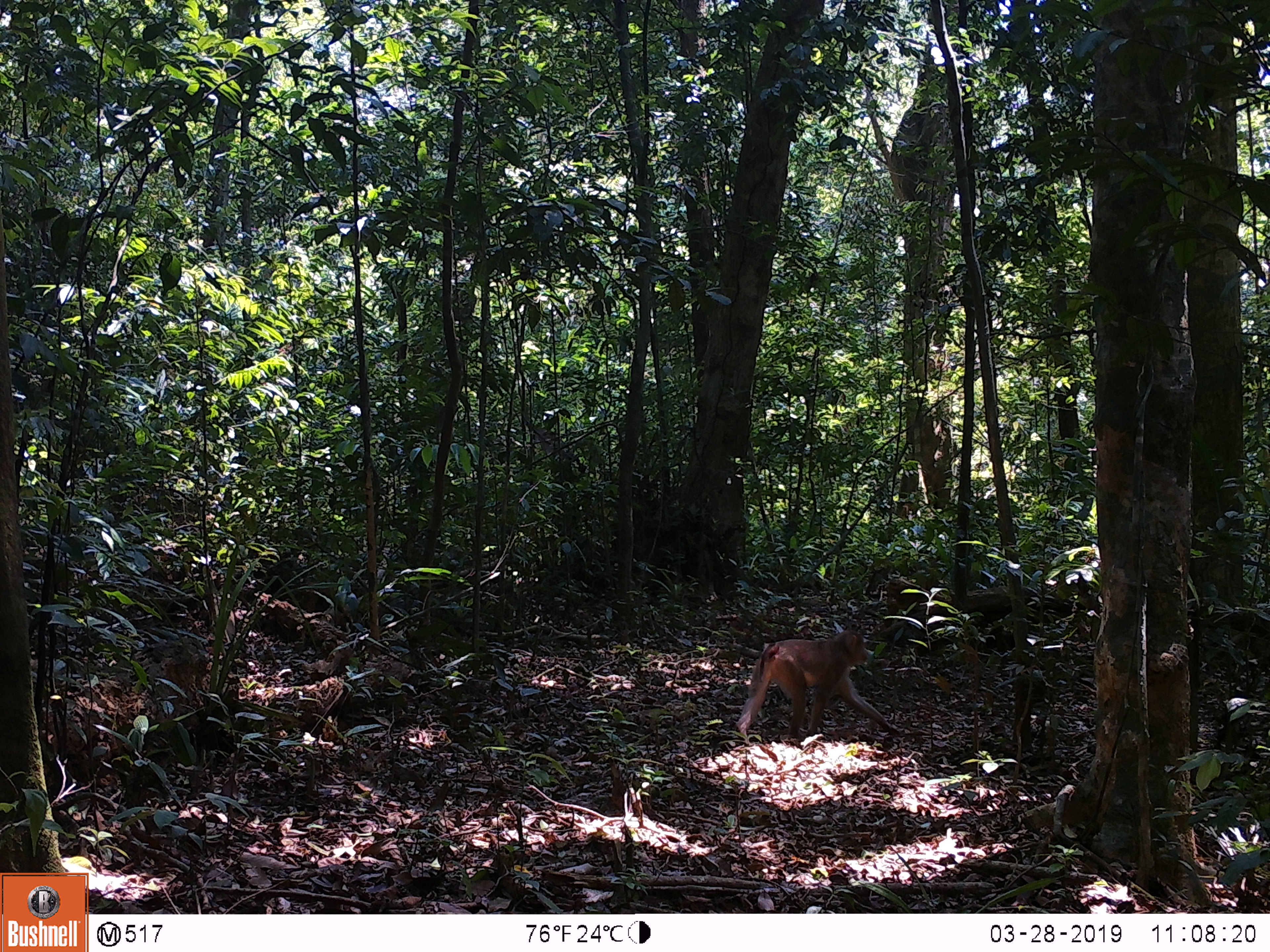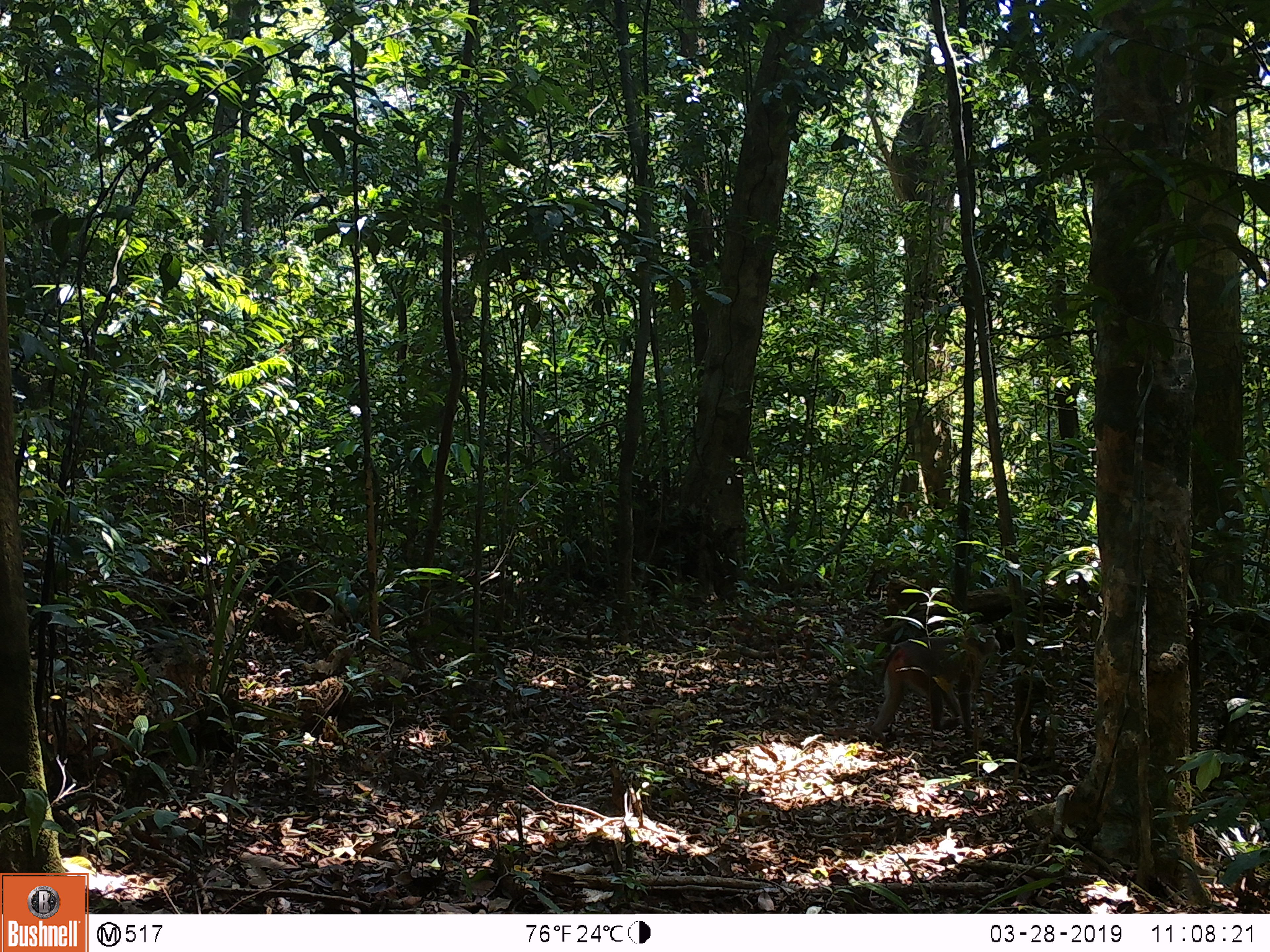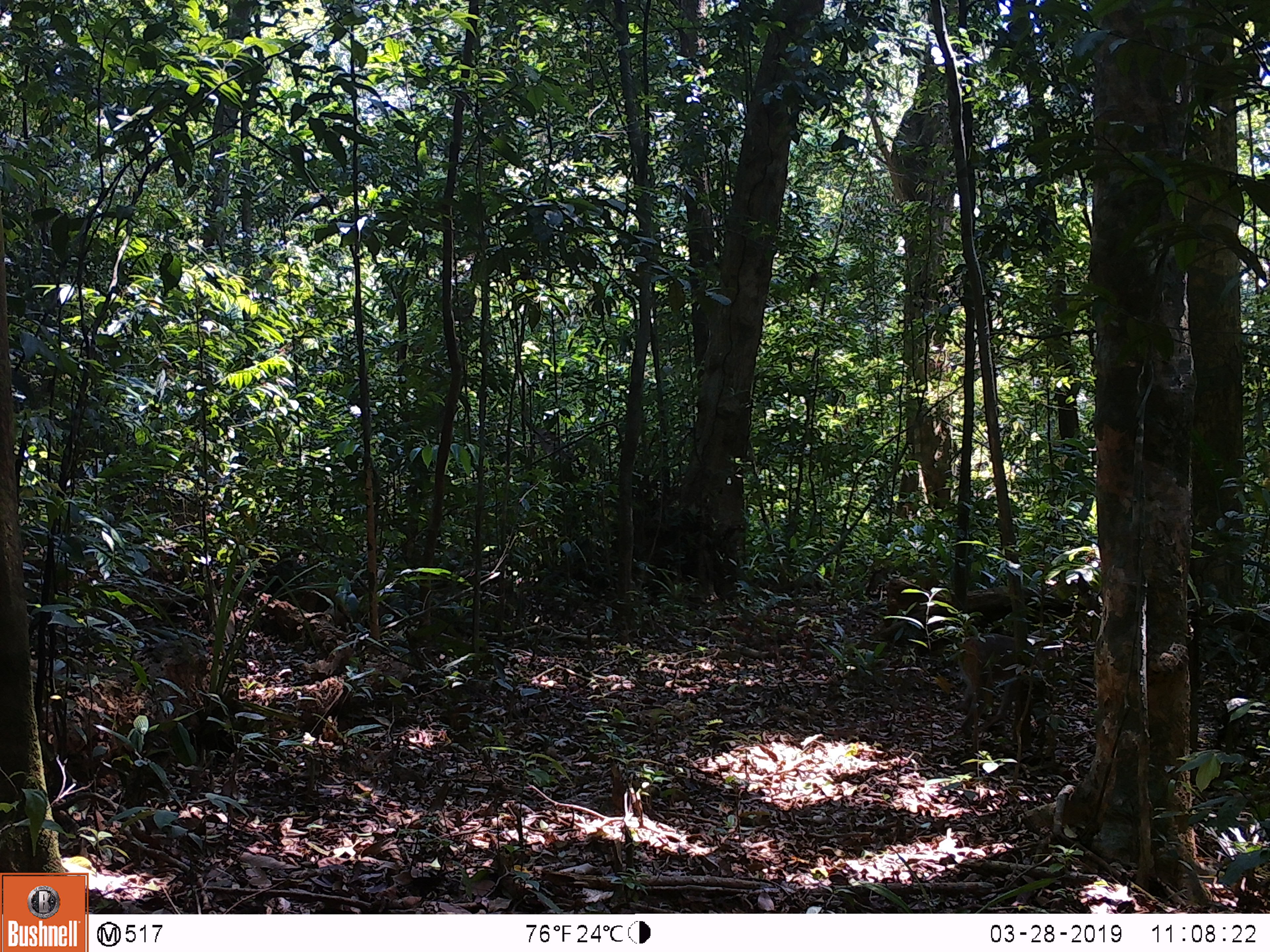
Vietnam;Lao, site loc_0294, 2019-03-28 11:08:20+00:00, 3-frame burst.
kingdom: Animalia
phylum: Chordata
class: Mammalia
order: Primates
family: Cercopithecidae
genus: Macaca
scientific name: Macaca nemestrina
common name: pig-tailed macaque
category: pig tailed macaque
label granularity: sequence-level